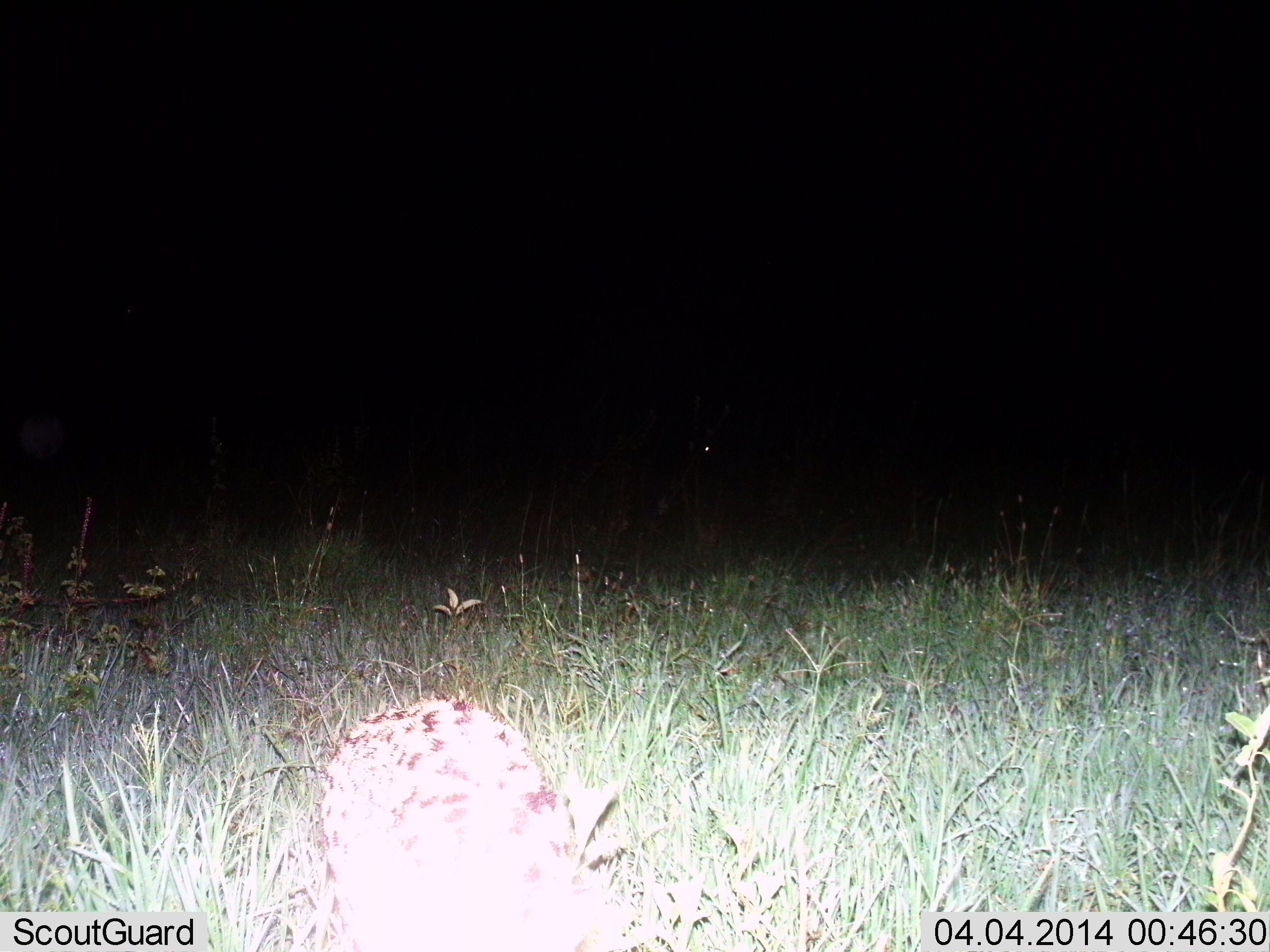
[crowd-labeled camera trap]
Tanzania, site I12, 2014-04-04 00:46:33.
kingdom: Animalia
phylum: Chordata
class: Mammalia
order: Carnivora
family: Felidae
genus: Leptailurus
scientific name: Leptailurus serval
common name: serval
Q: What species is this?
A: Serval (Leptailurus serval).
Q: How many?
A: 1.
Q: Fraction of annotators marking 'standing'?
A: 40%.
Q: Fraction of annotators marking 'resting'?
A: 20%.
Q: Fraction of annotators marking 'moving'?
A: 40%.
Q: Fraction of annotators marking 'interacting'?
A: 0%.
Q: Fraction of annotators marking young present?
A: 0%.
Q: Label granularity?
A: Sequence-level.